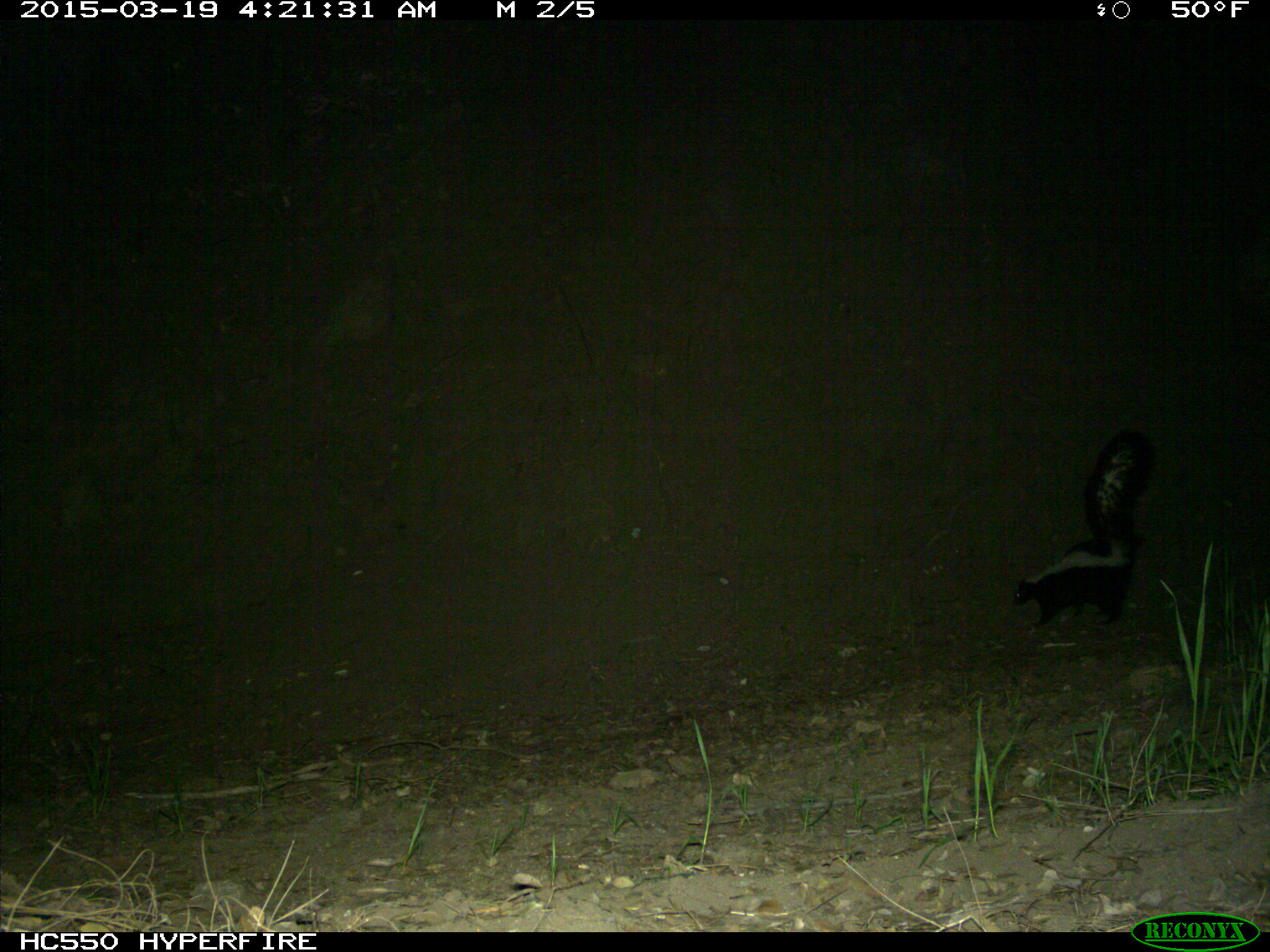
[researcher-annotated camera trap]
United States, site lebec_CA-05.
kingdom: Animalia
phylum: Chordata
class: Mammalia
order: Carnivora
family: Mephitidae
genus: Mephitis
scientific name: Mephitis mephitis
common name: striped skunk